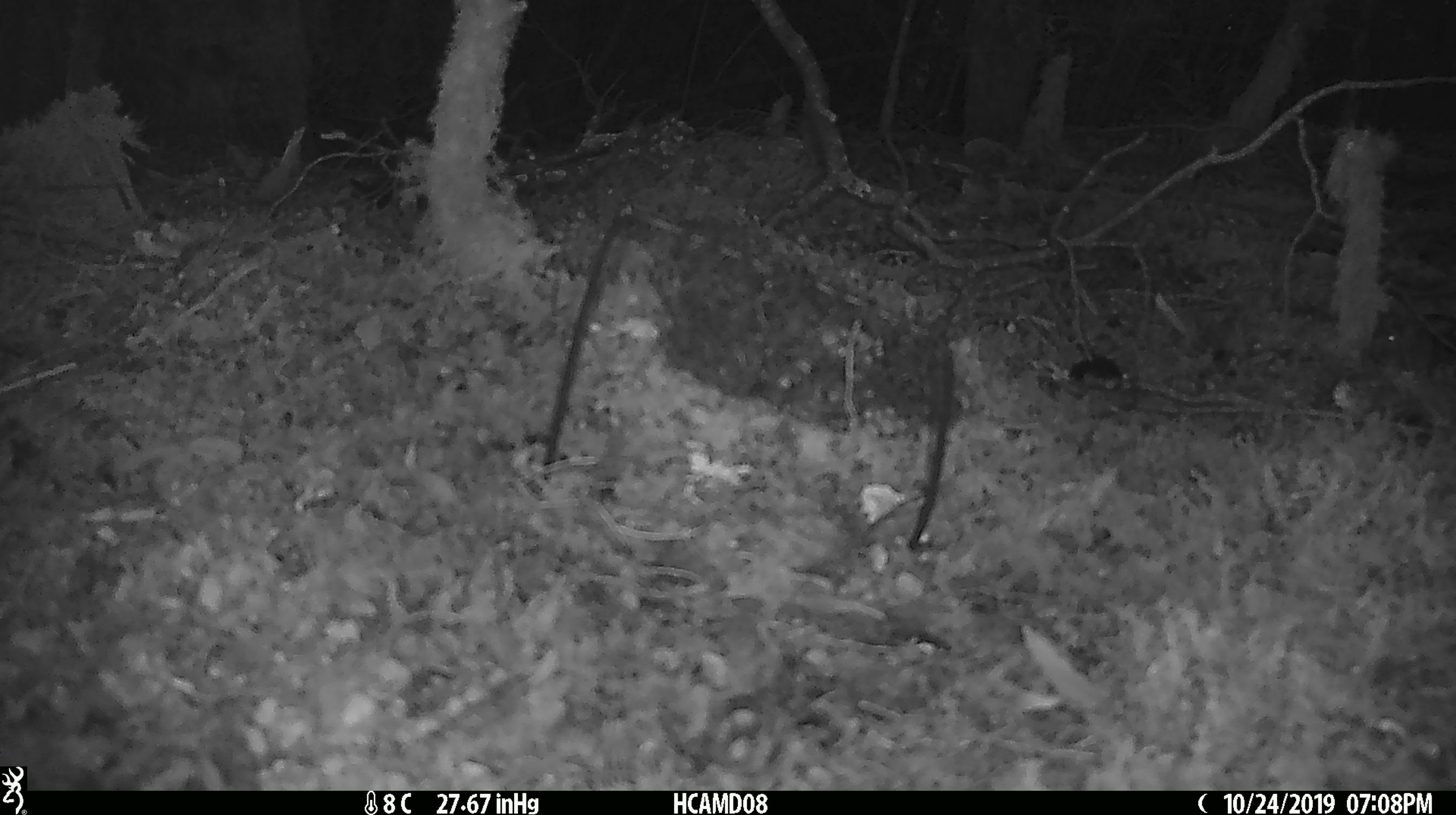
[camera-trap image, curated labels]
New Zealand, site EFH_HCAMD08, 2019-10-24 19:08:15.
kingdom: Animalia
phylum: Chordata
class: Mammalia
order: Rodentia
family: Muridae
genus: Mus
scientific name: Mus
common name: mouse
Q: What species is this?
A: Mouse (Mus).